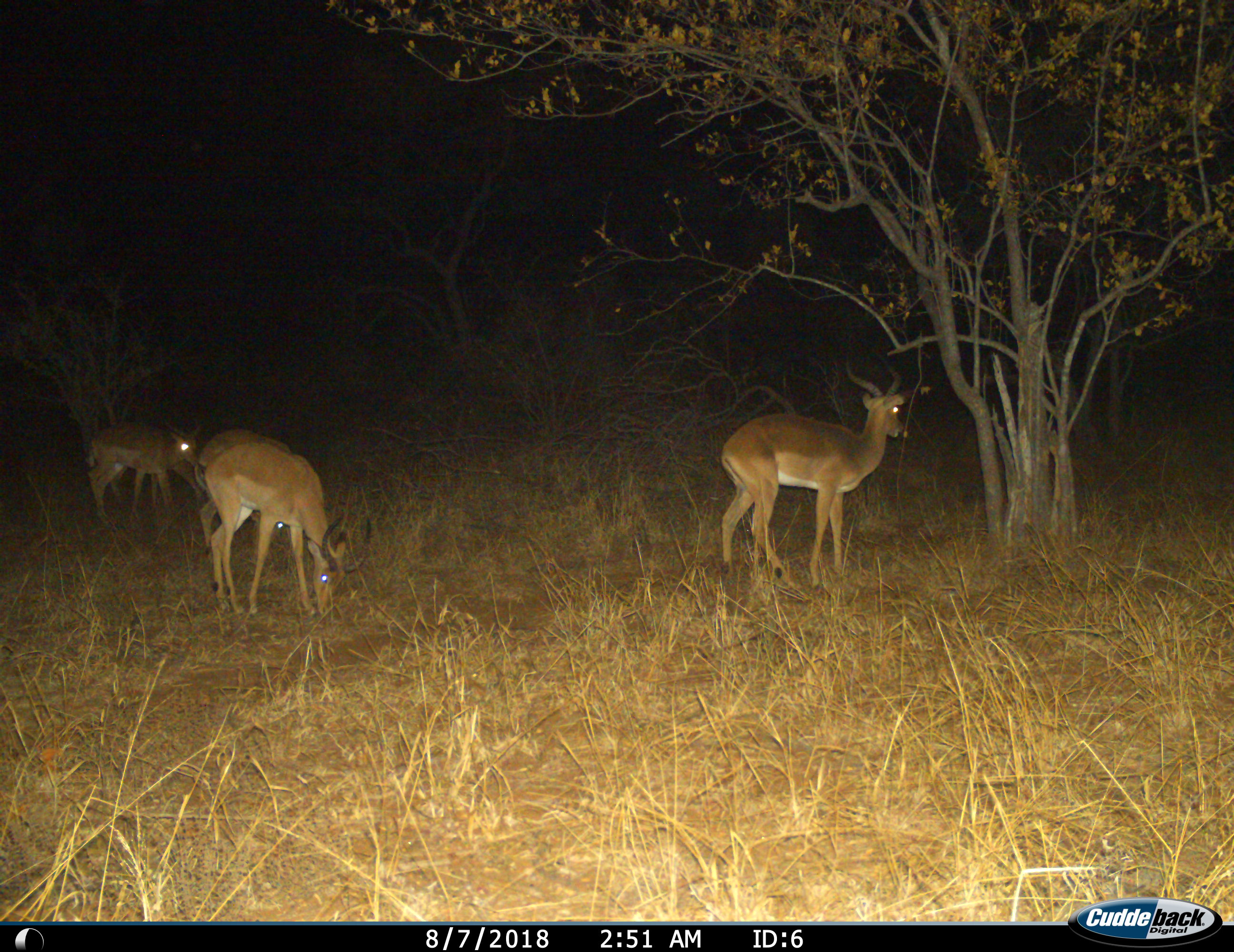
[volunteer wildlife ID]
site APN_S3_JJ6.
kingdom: Animalia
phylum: Chordata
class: Mammalia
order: Artiodactyla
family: Bovidae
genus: Aepyceros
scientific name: Aepyceros melampus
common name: impala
Impala (Aepyceros melampus), count 4. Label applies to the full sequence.